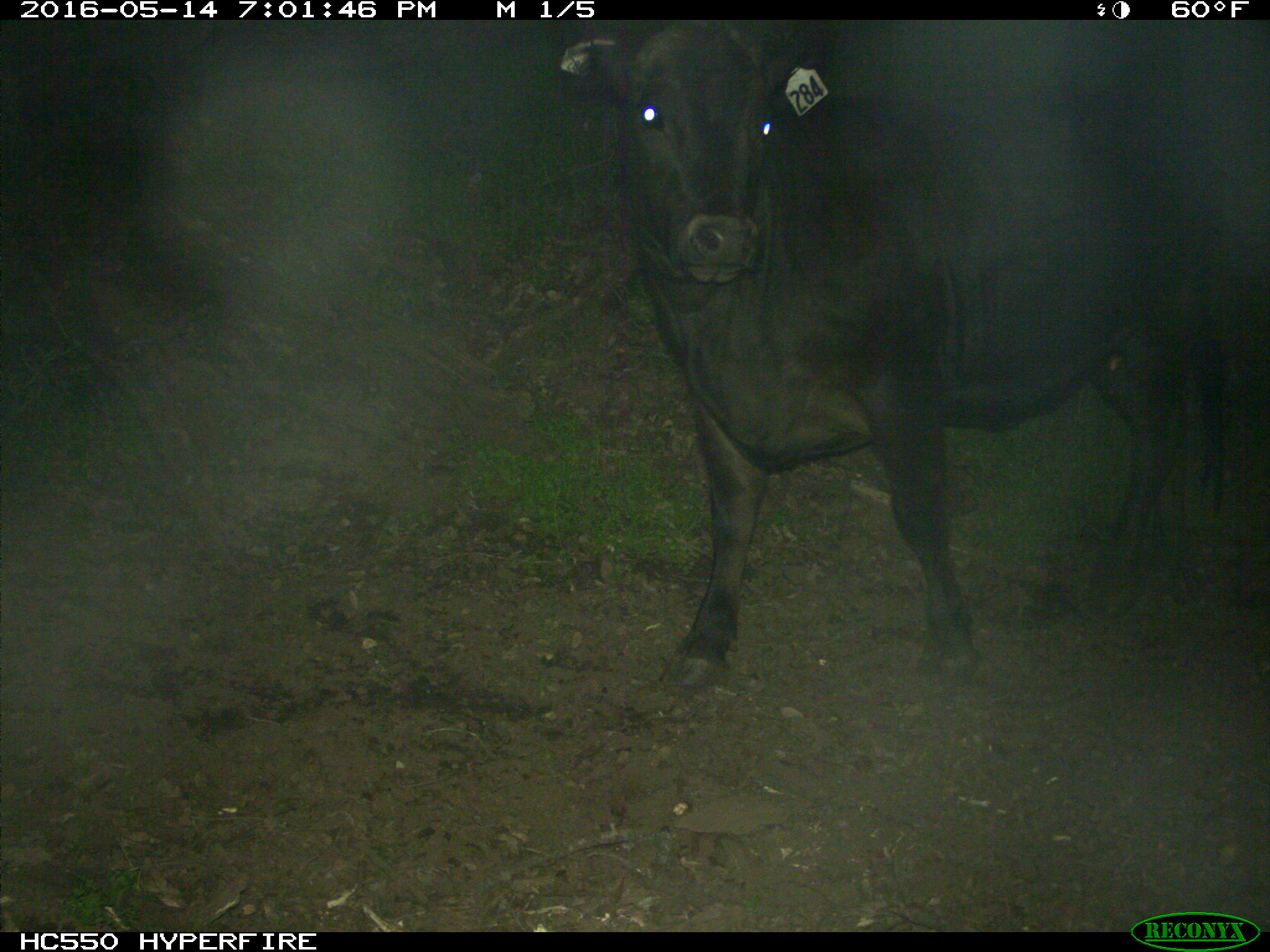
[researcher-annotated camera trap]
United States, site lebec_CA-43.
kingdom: Animalia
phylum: Chordata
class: Mammalia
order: Artiodactyla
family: Bovidae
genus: Bos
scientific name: Bos taurus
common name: domestic cow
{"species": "Bos taurus (domestic cow)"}